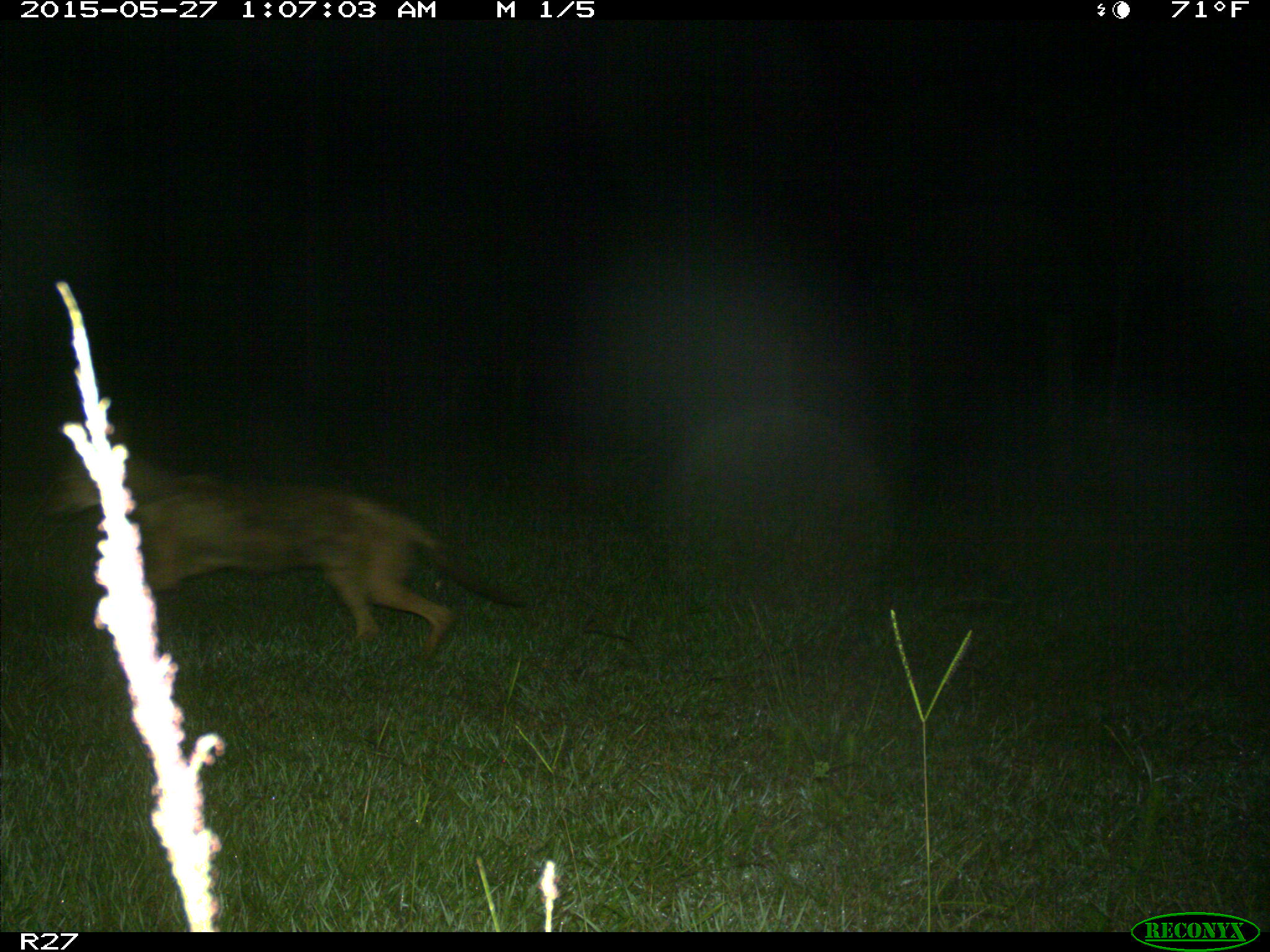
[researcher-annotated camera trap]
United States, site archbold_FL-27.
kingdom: Animalia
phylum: Chordata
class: Mammalia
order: Carnivora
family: Canidae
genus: Canis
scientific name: Canis latrans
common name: coyote